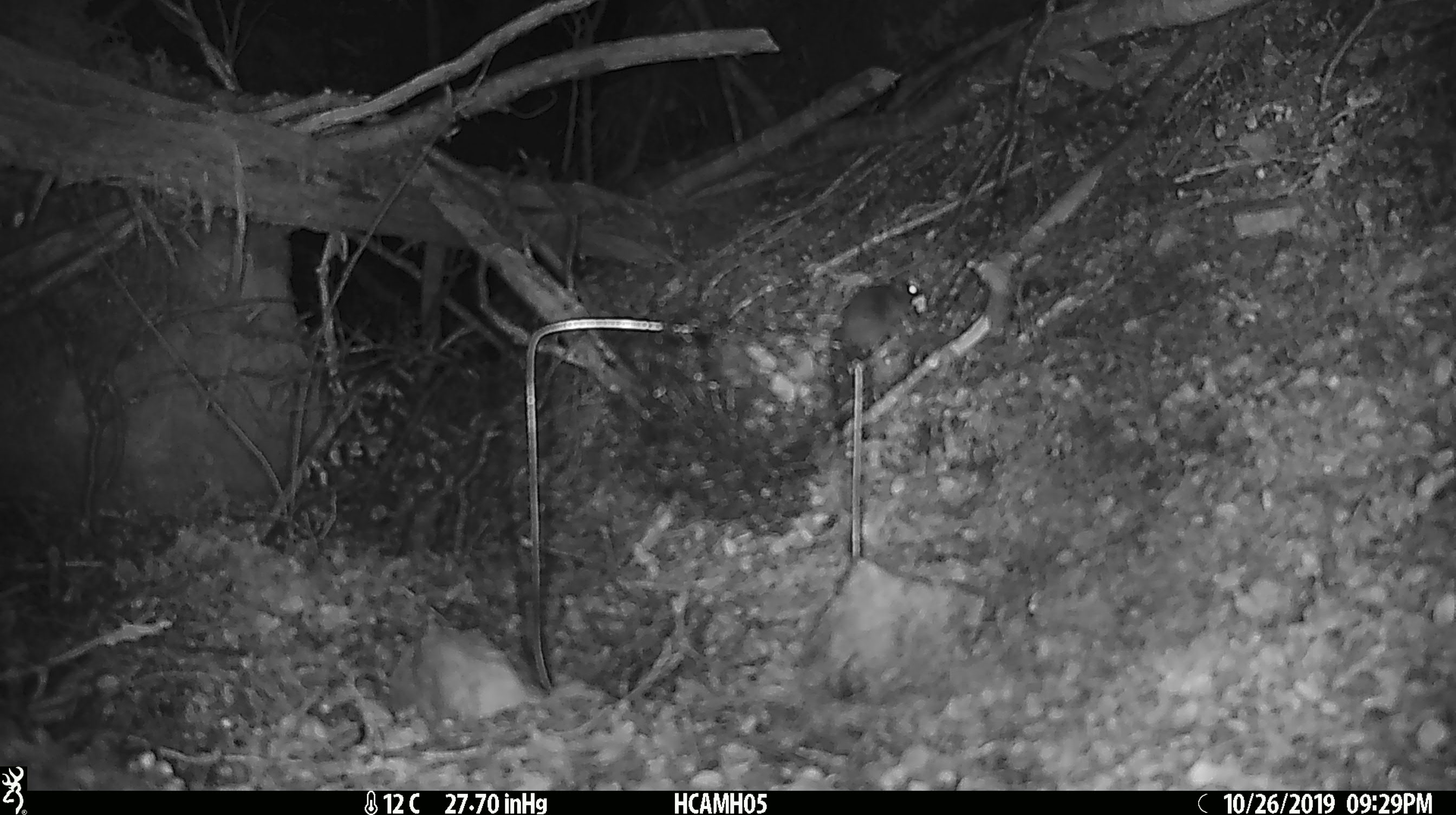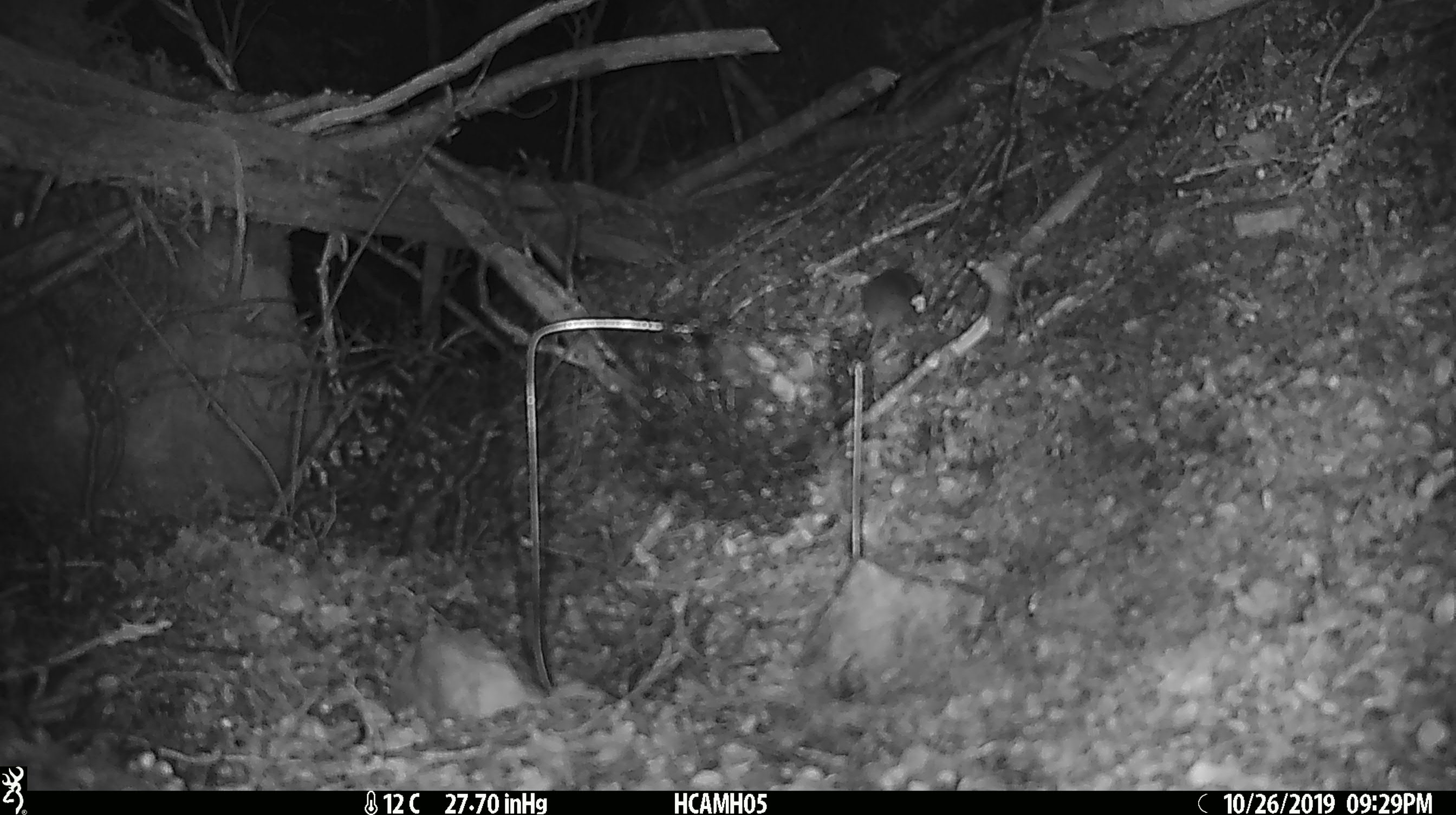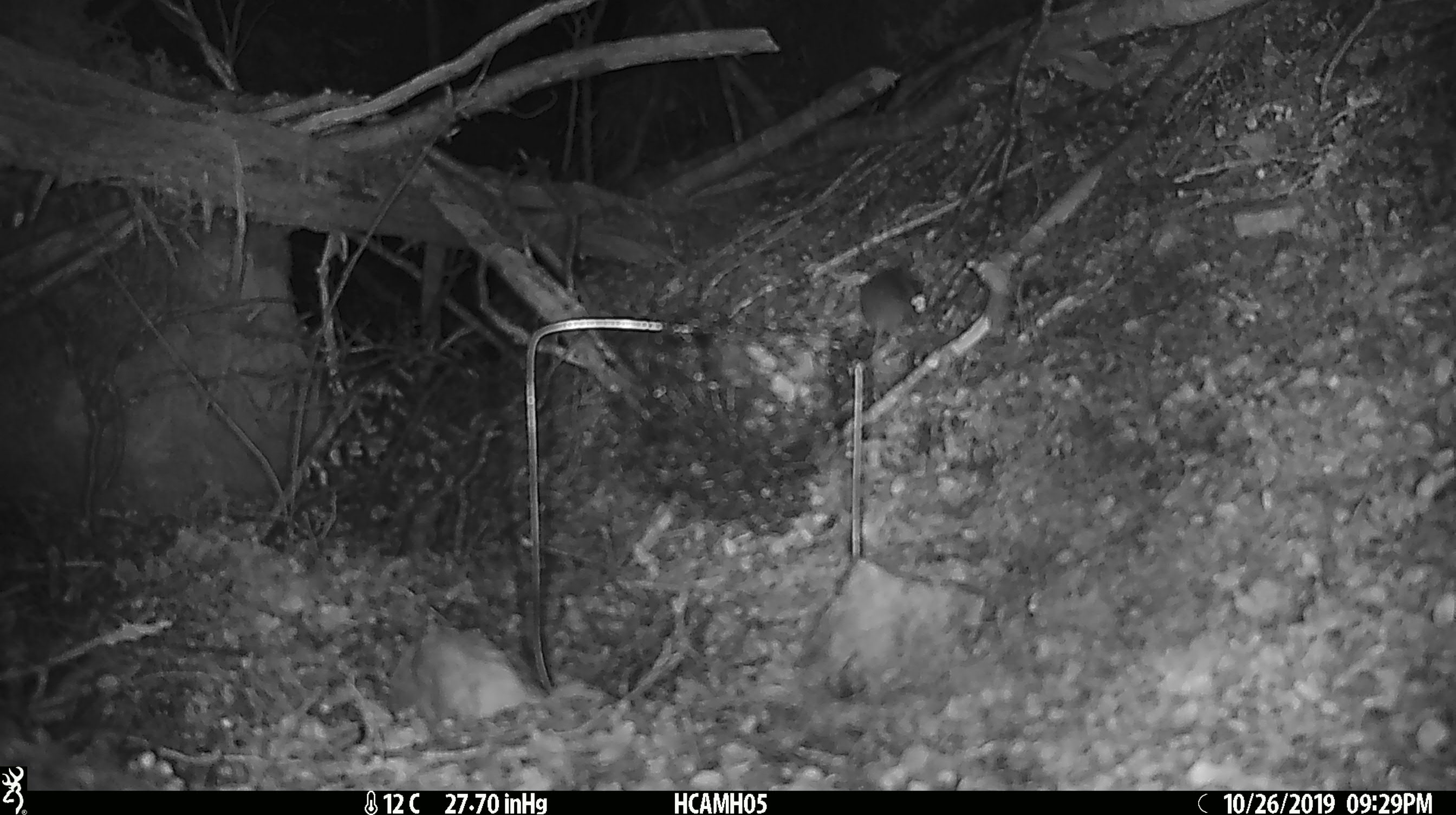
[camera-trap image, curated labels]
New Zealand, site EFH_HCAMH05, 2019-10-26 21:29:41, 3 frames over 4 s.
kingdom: Animalia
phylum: Chordata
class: Mammalia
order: Rodentia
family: Muridae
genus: Mus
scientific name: Mus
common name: mouse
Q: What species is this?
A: Mouse (Mus).